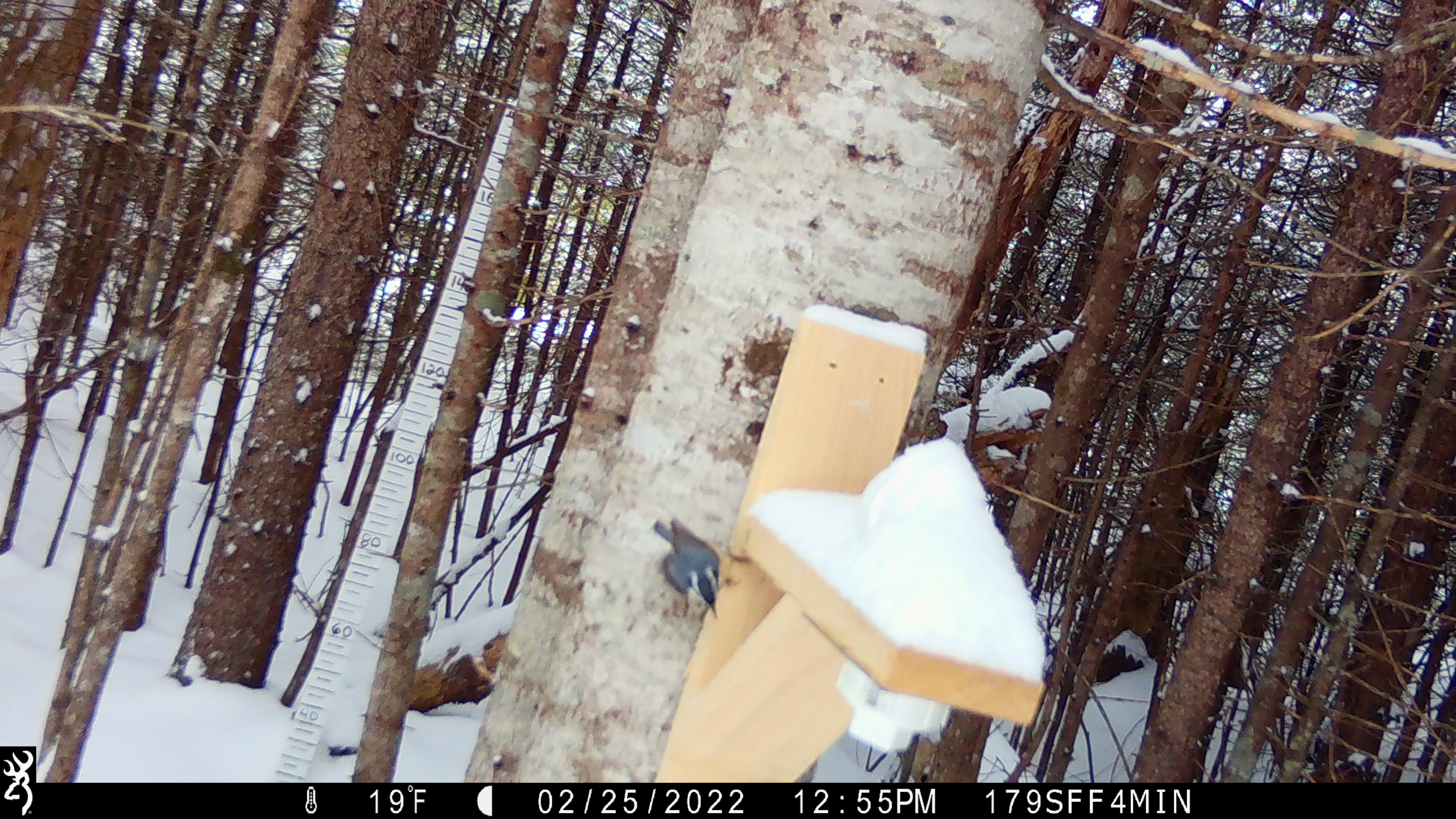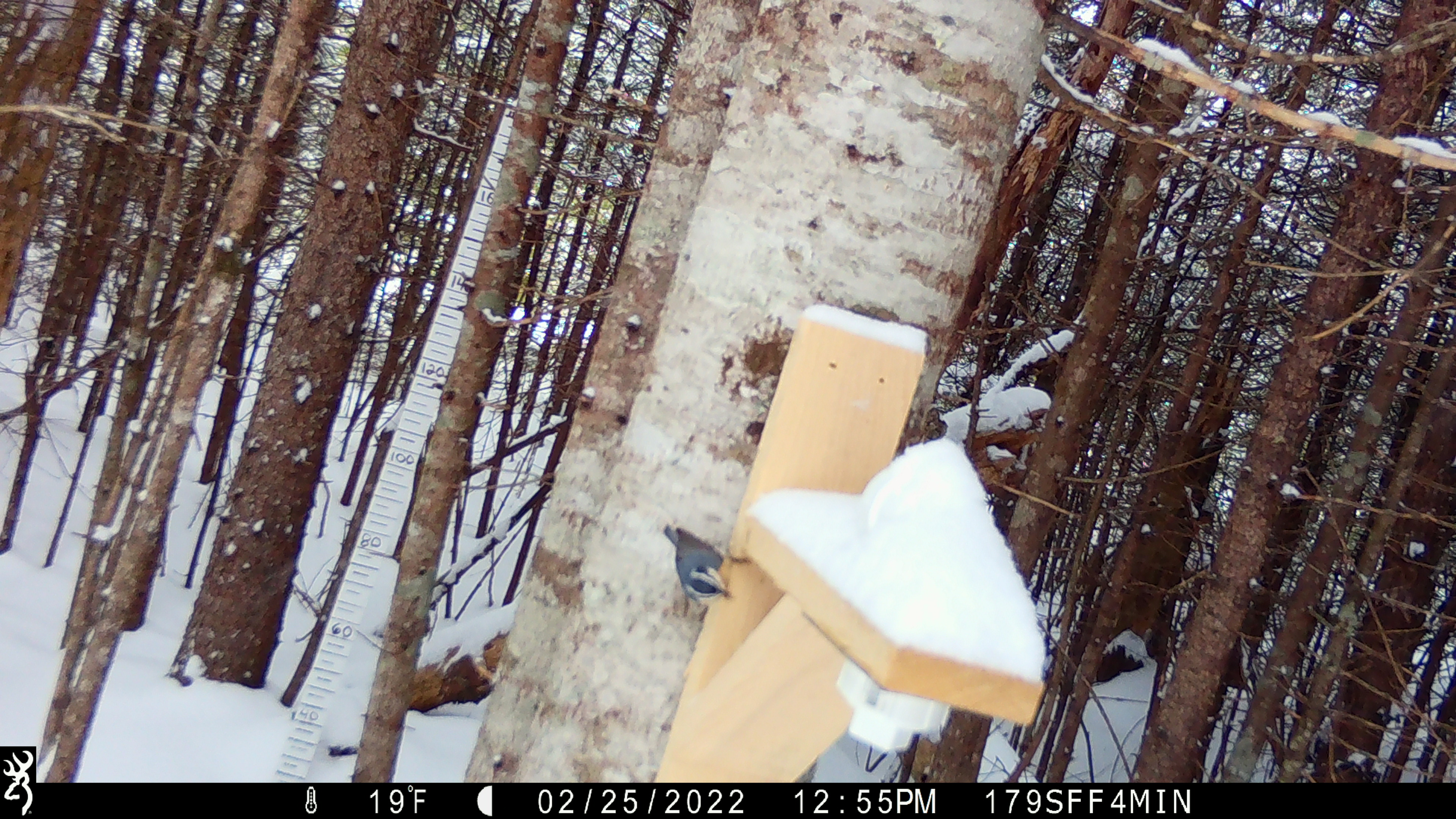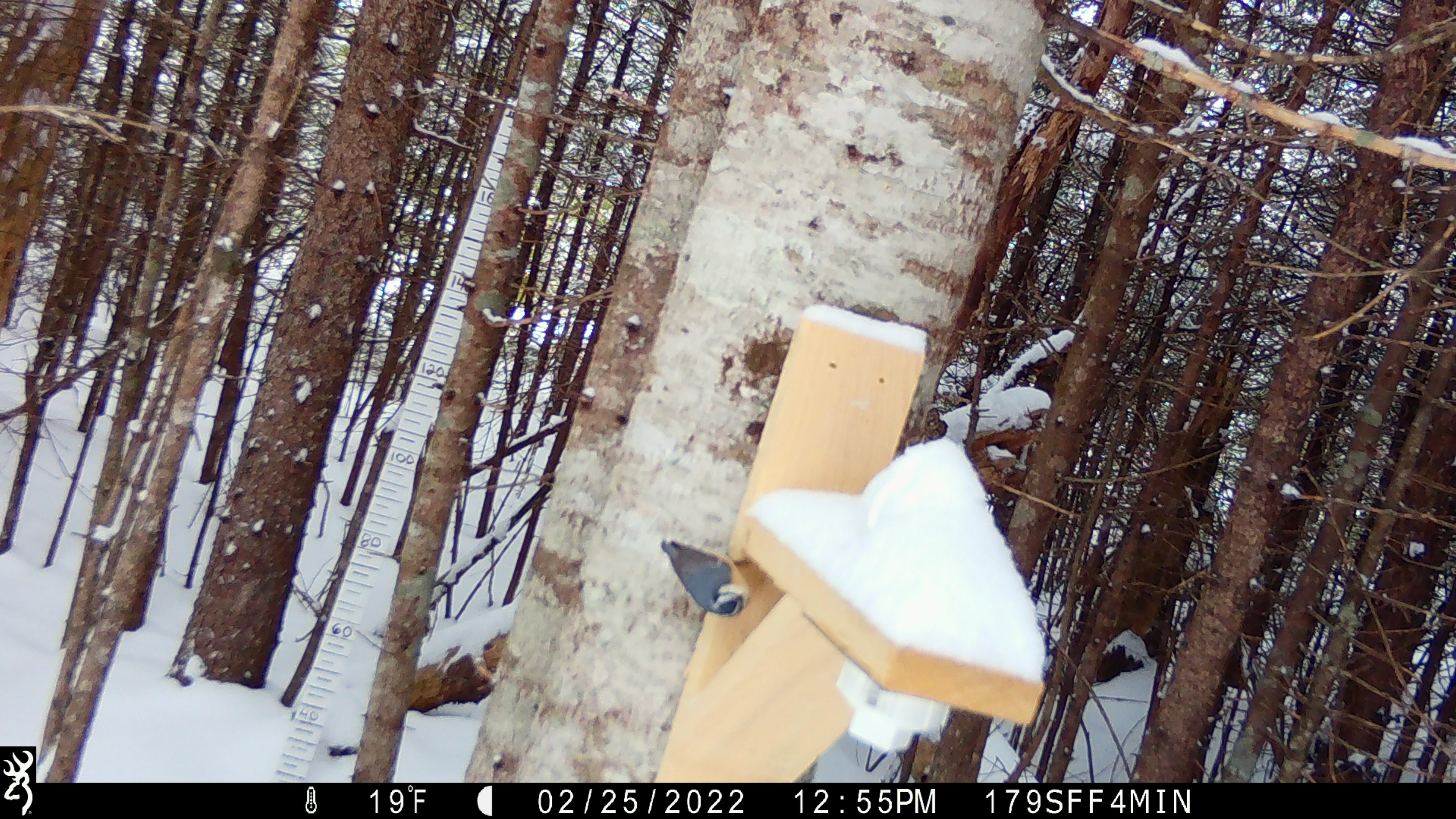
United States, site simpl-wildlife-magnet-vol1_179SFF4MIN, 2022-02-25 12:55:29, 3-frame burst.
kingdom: Animalia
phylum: Chordata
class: Aves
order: Passeriformes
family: Sittidae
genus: Sitta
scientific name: Sitta canadensis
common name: red-breasted nuthatch